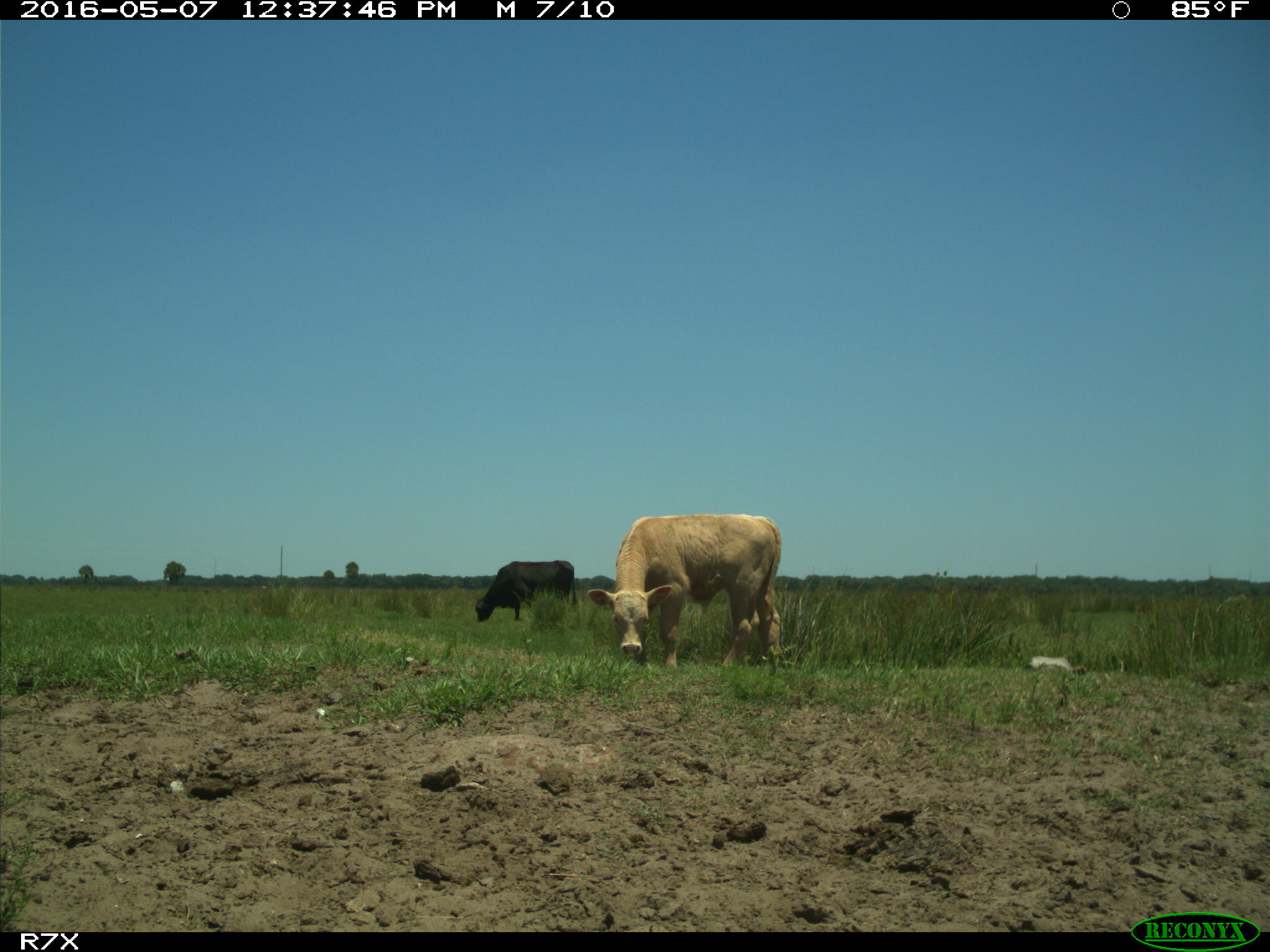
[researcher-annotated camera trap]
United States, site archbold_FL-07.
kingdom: Animalia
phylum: Chordata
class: Mammalia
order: Artiodactyla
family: Bovidae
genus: Bos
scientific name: Bos taurus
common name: domestic cow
Bos taurus (domestic cow).